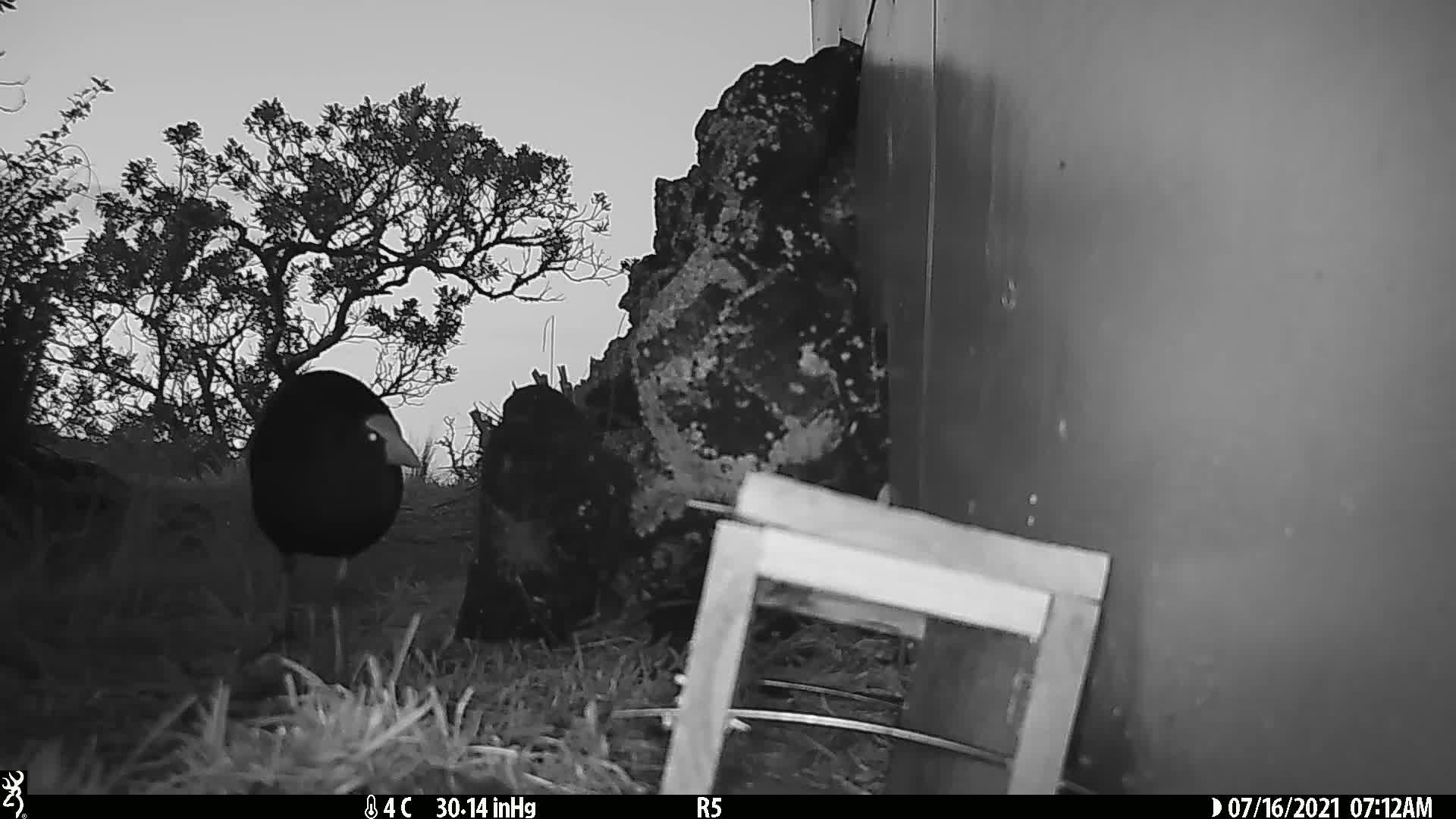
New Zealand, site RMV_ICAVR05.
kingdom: Animalia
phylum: Chordata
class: Aves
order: Gruiformes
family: Rallidae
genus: Porphyrio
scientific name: Porphyrio melanotus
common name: australasian swamphen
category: pukeko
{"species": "pukeko (australasian swamphen) (Porphyrio melanotus)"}